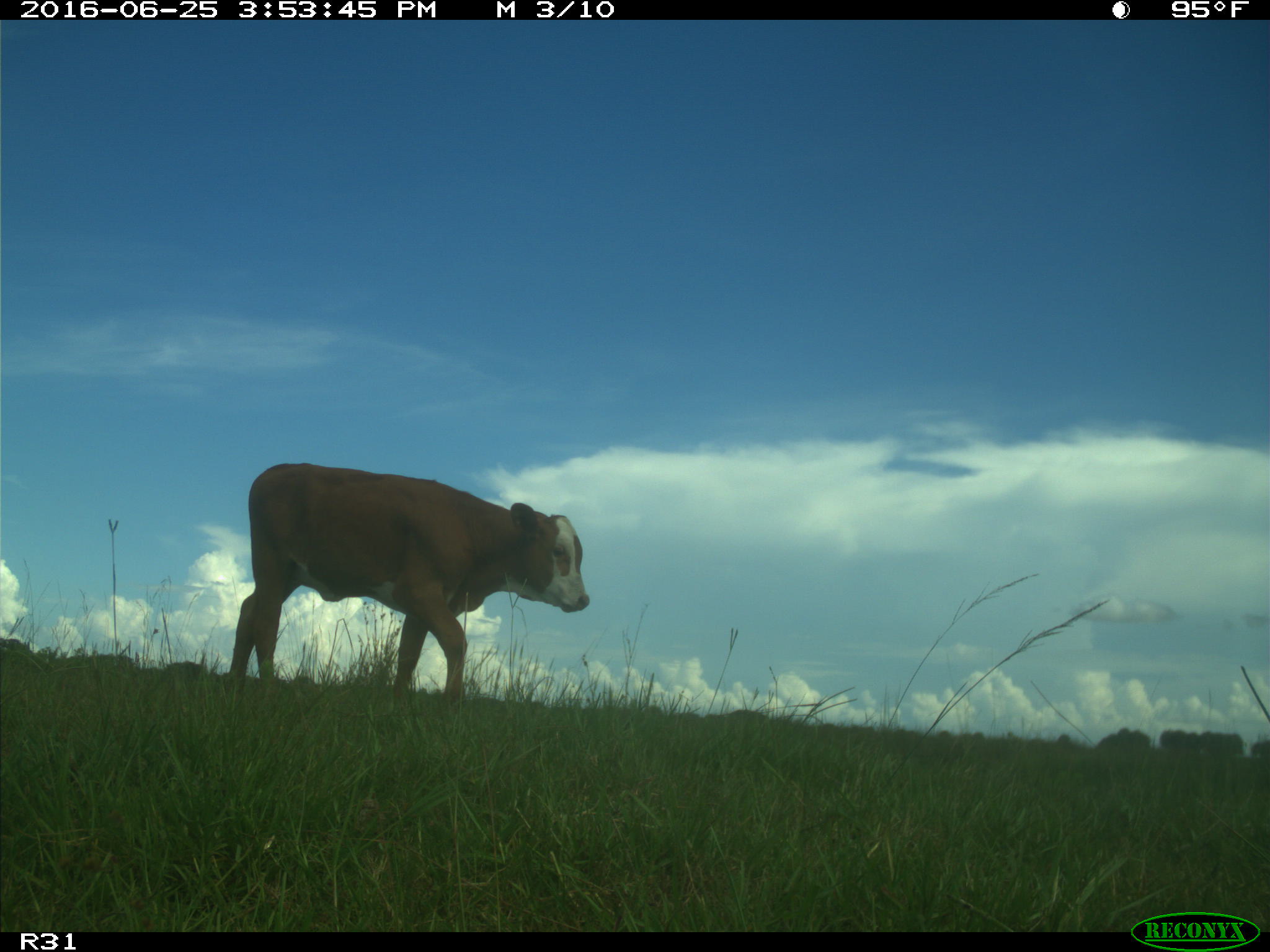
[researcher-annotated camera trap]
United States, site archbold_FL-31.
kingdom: Animalia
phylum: Chordata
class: Mammalia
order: Artiodactyla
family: Bovidae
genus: Bos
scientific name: Bos taurus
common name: domestic cow